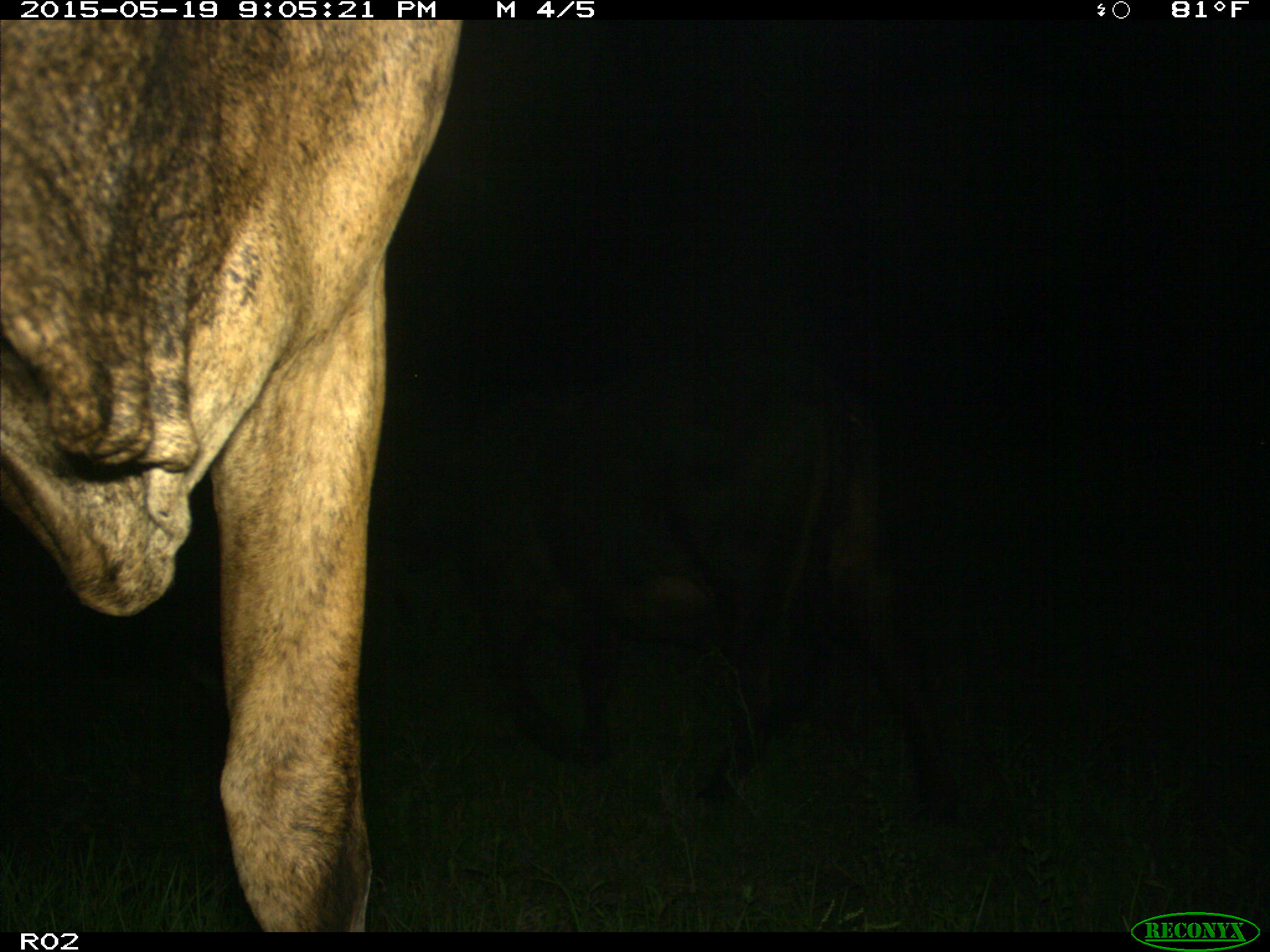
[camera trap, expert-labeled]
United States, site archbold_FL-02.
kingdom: Animalia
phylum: Chordata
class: Mammalia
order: Artiodactyla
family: Bovidae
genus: Bos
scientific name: Bos taurus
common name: domestic cow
Bos taurus (domestic cow).